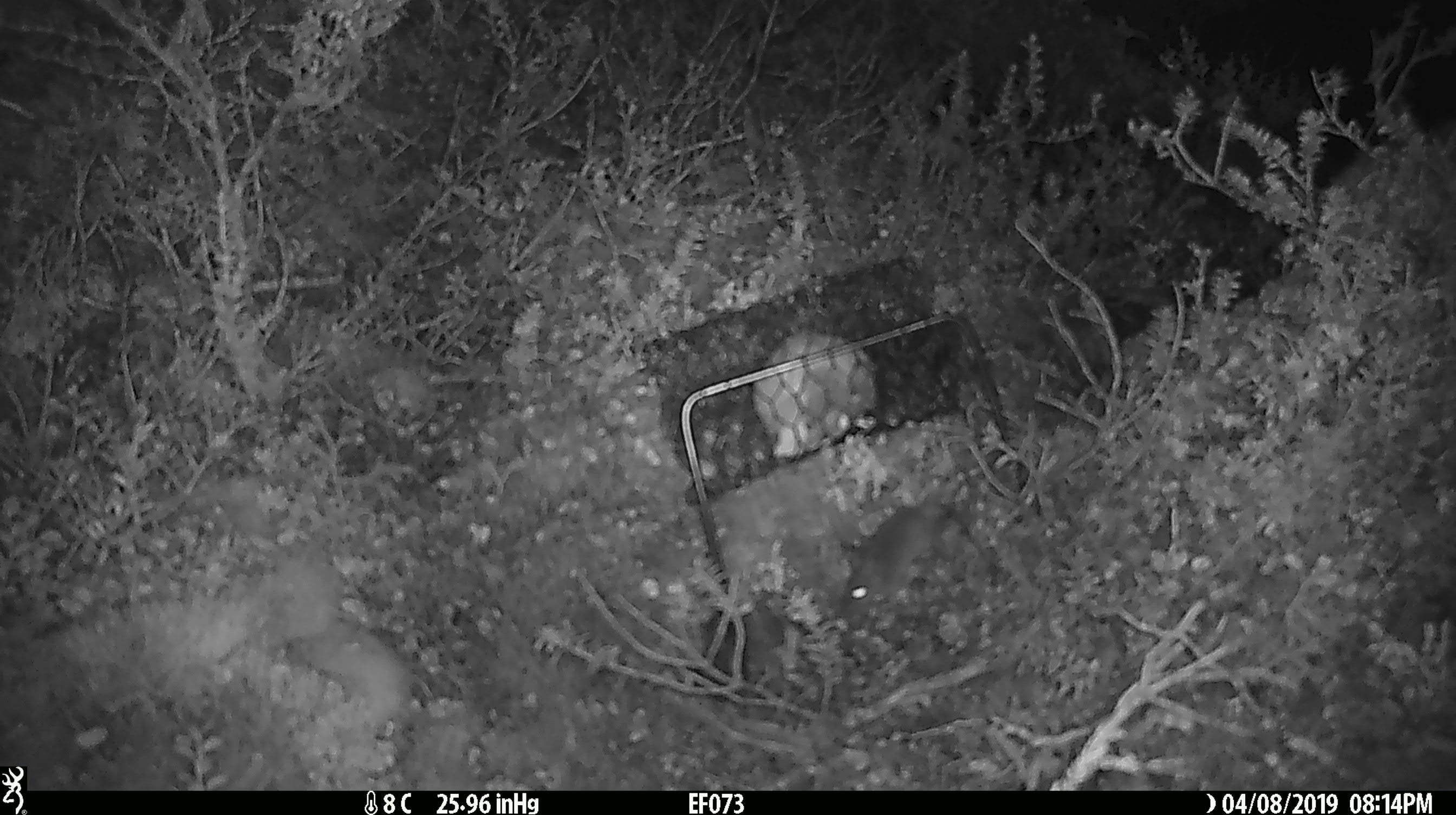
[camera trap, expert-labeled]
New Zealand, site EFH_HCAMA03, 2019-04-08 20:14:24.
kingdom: Animalia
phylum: Chordata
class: Mammalia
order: Rodentia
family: Muridae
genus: Mus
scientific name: Mus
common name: mouse